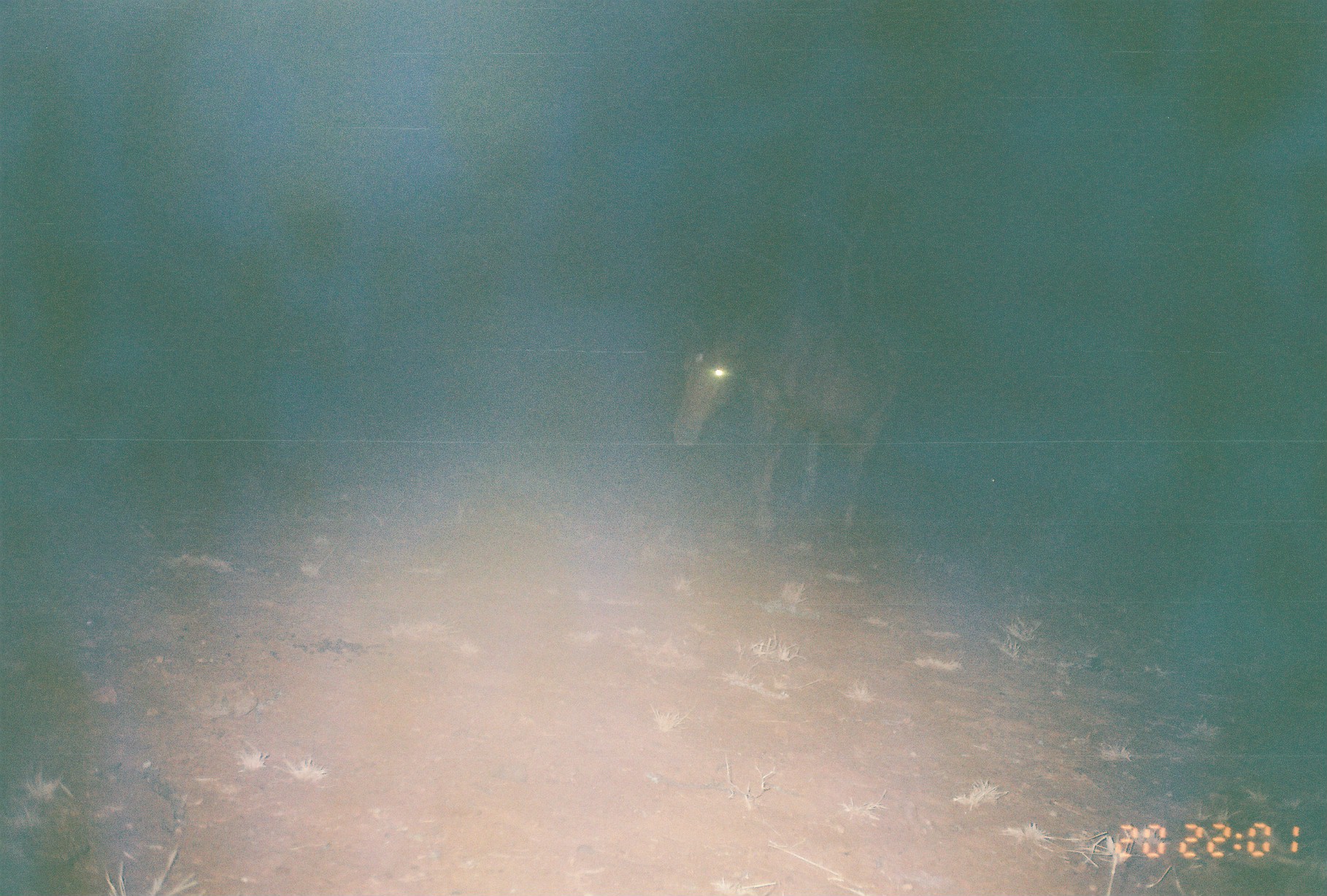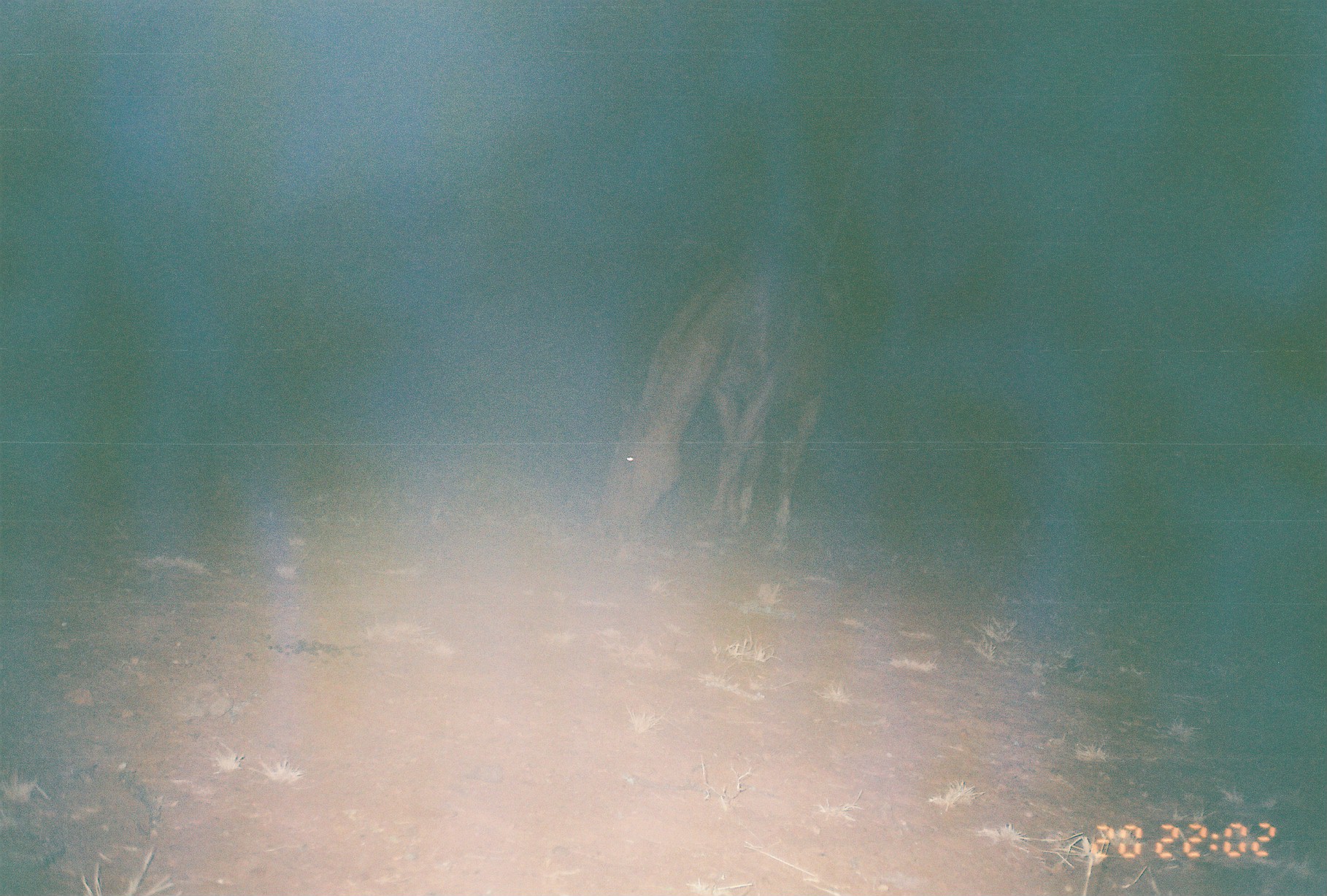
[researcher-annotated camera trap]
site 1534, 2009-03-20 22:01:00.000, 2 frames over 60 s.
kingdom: Animalia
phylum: Chordata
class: Mammalia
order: Perissodactyla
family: Equidae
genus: Equus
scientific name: Equus ferus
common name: wild horse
Equus ferus (wild horse), count 1.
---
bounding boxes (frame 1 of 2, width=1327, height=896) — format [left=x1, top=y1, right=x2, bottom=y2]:
equus ferus: [left=671, top=304, right=920, bottom=544]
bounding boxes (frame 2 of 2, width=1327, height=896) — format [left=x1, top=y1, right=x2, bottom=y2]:
equus ferus: [left=586, top=230, right=841, bottom=568]